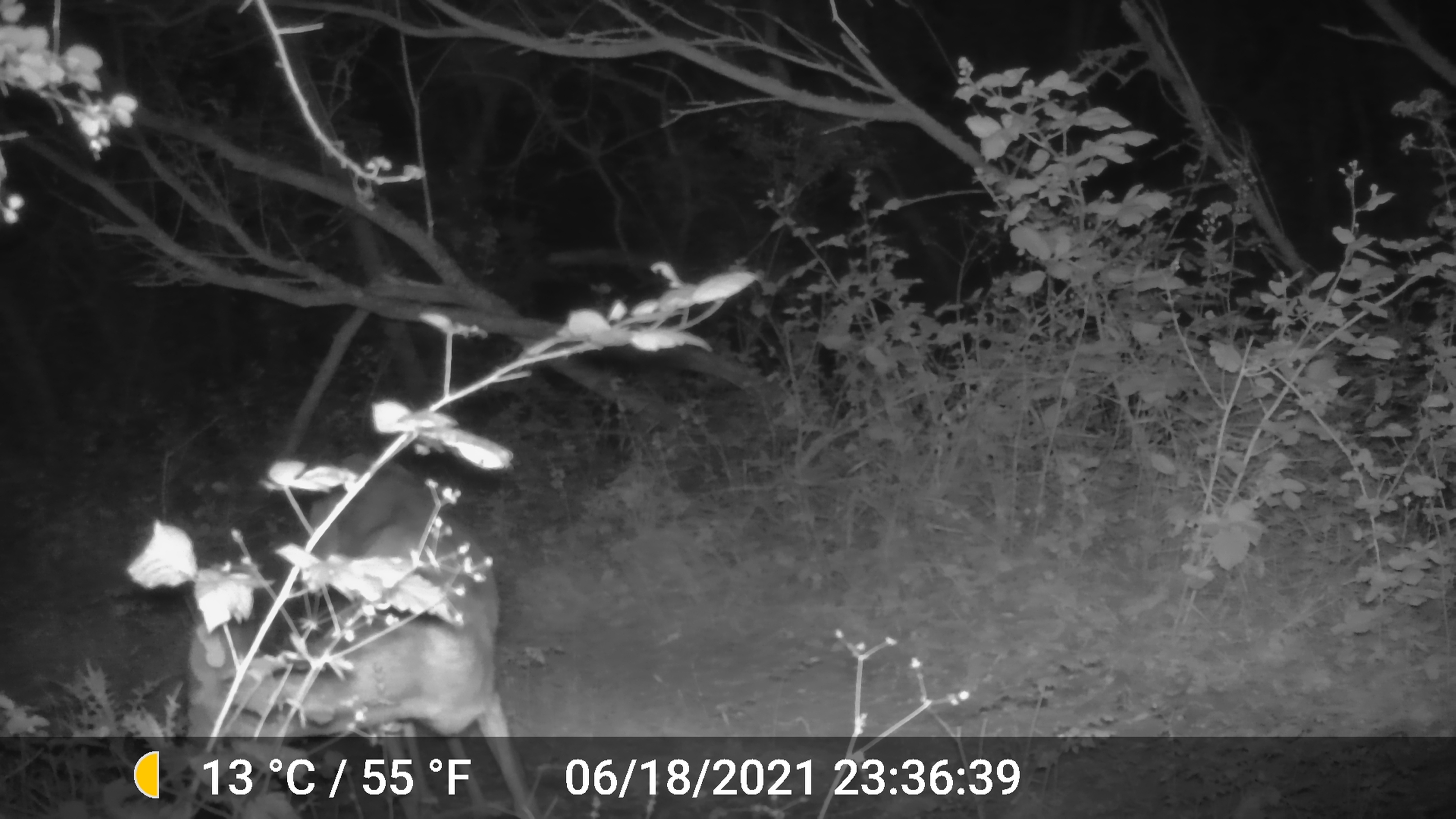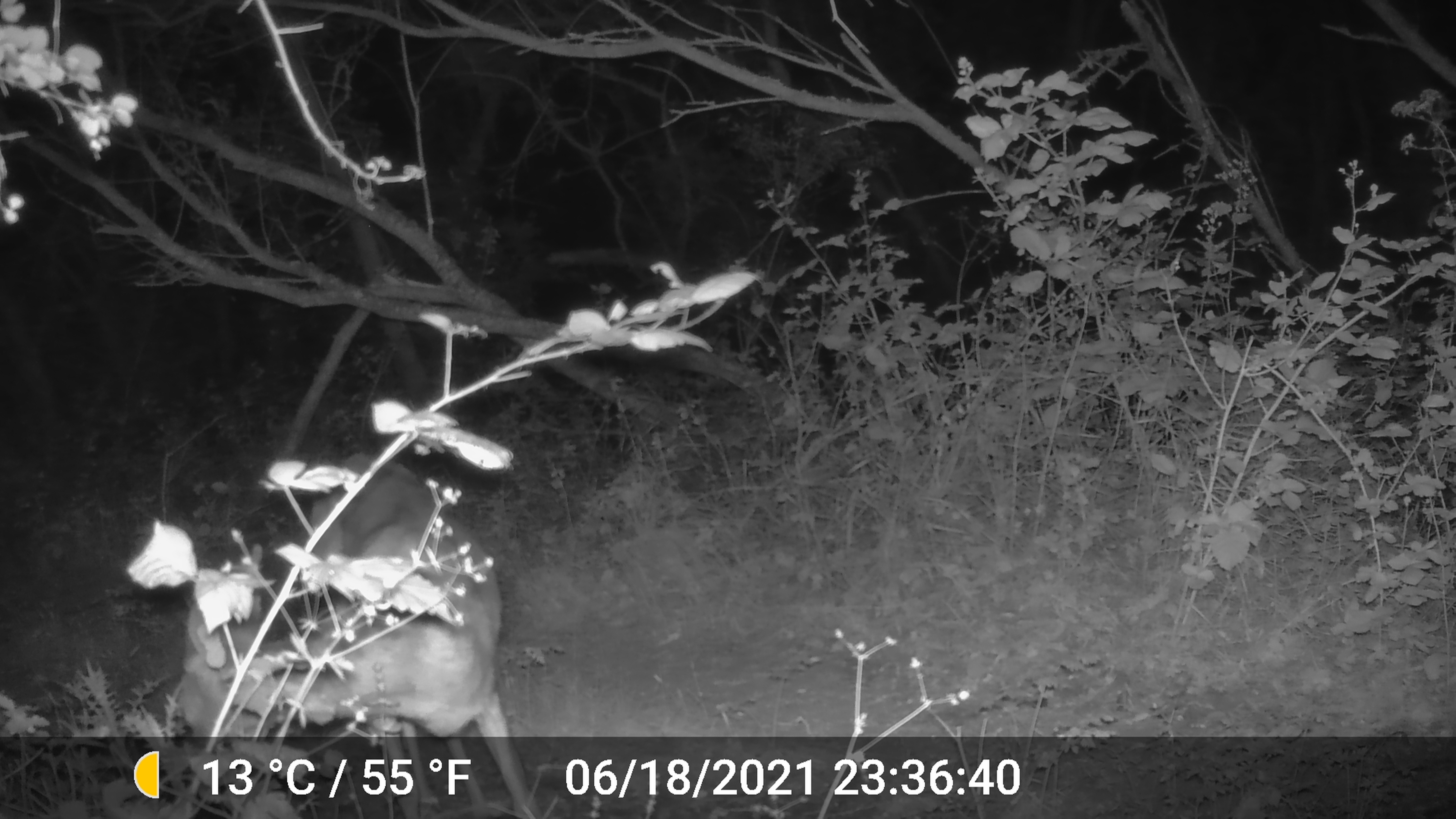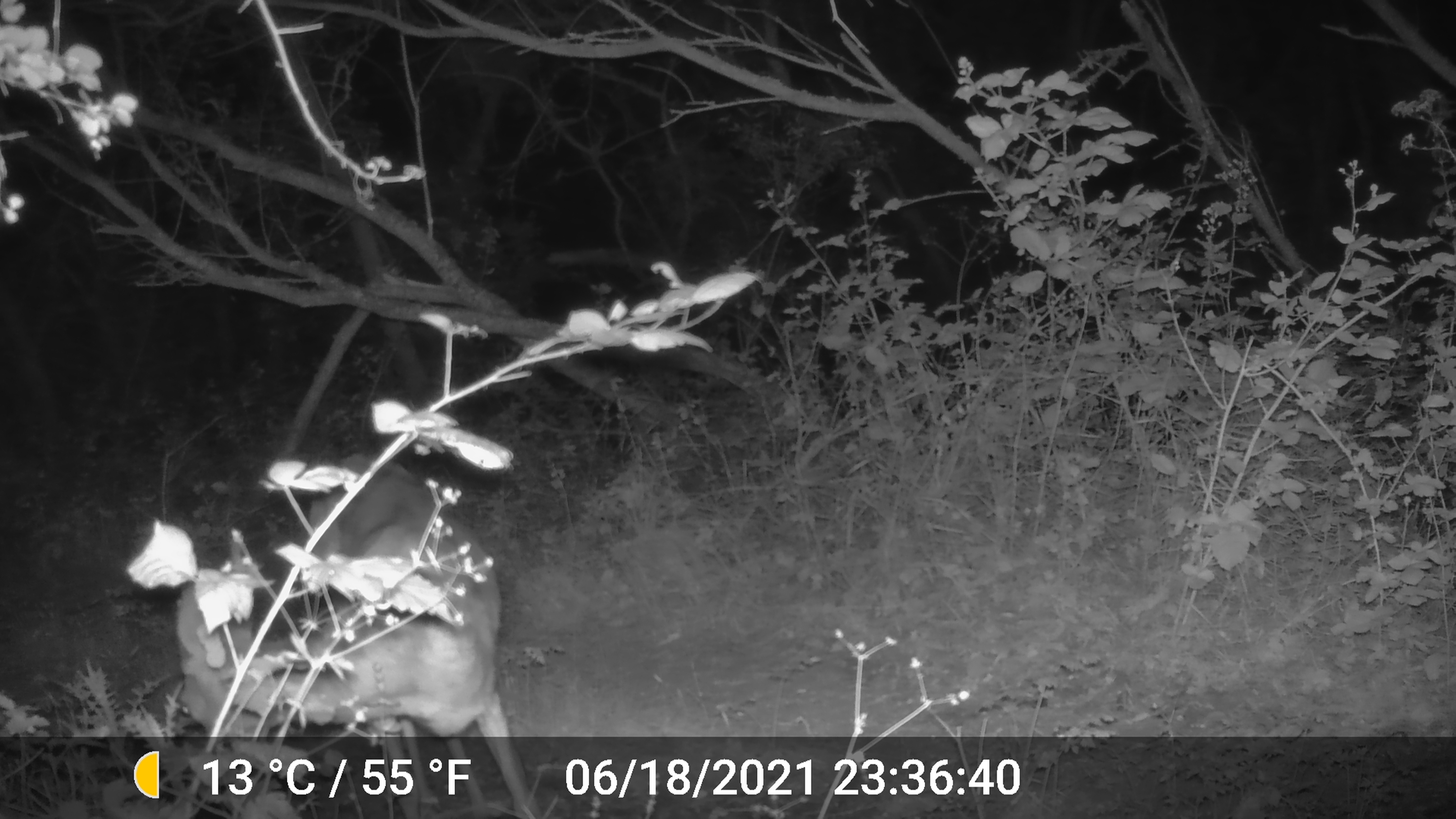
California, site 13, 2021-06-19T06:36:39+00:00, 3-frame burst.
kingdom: Animalia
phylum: Chordata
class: Mammalia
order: Artiodactyla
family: Cervidae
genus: Odocoileus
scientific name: Odocoileus hemionus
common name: mule deer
Mule deer (Odocoileus hemionus).